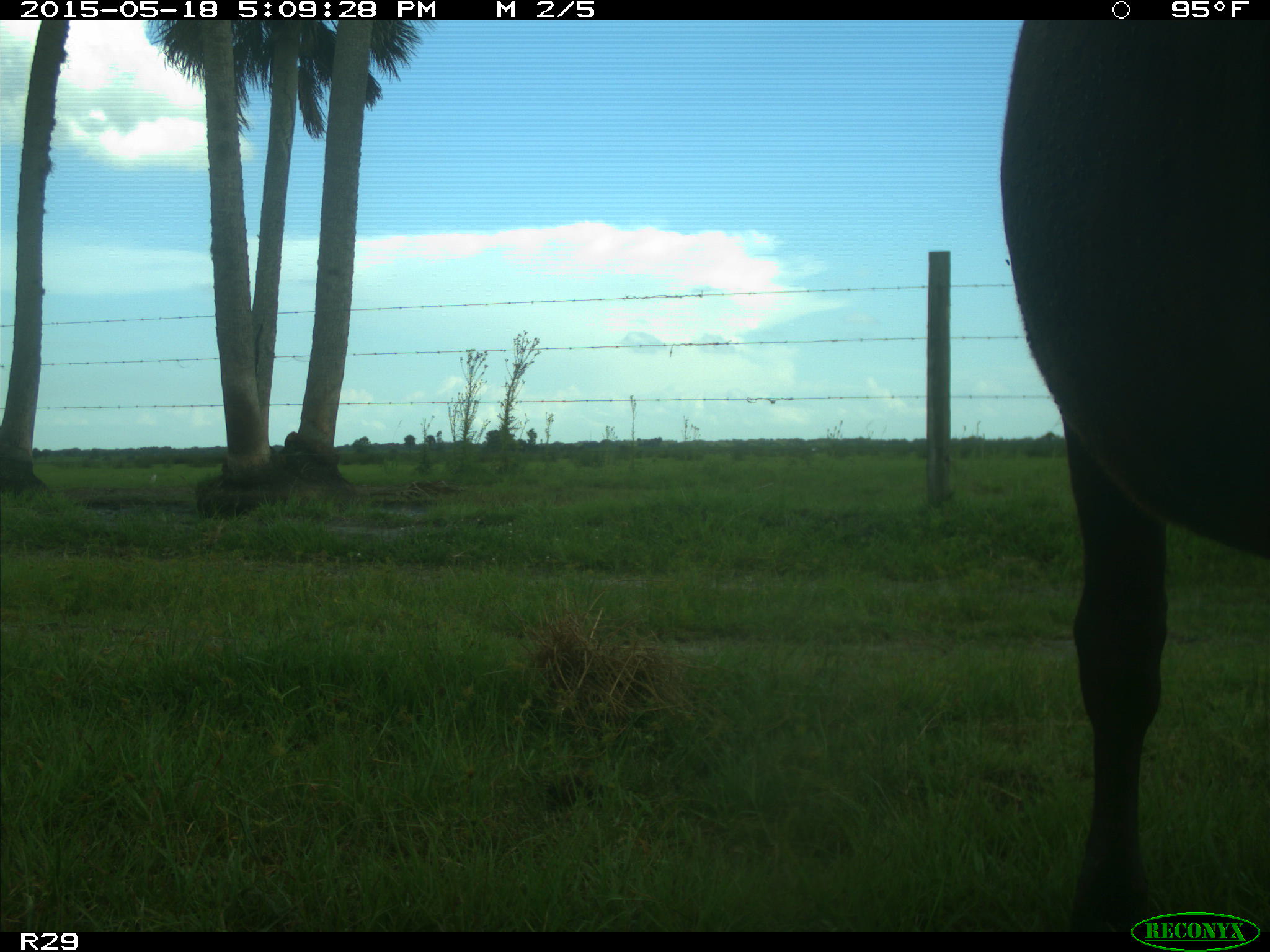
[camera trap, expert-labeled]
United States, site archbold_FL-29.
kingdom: Animalia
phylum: Chordata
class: Mammalia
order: Artiodactyla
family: Bovidae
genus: Bos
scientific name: Bos taurus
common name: domestic cow